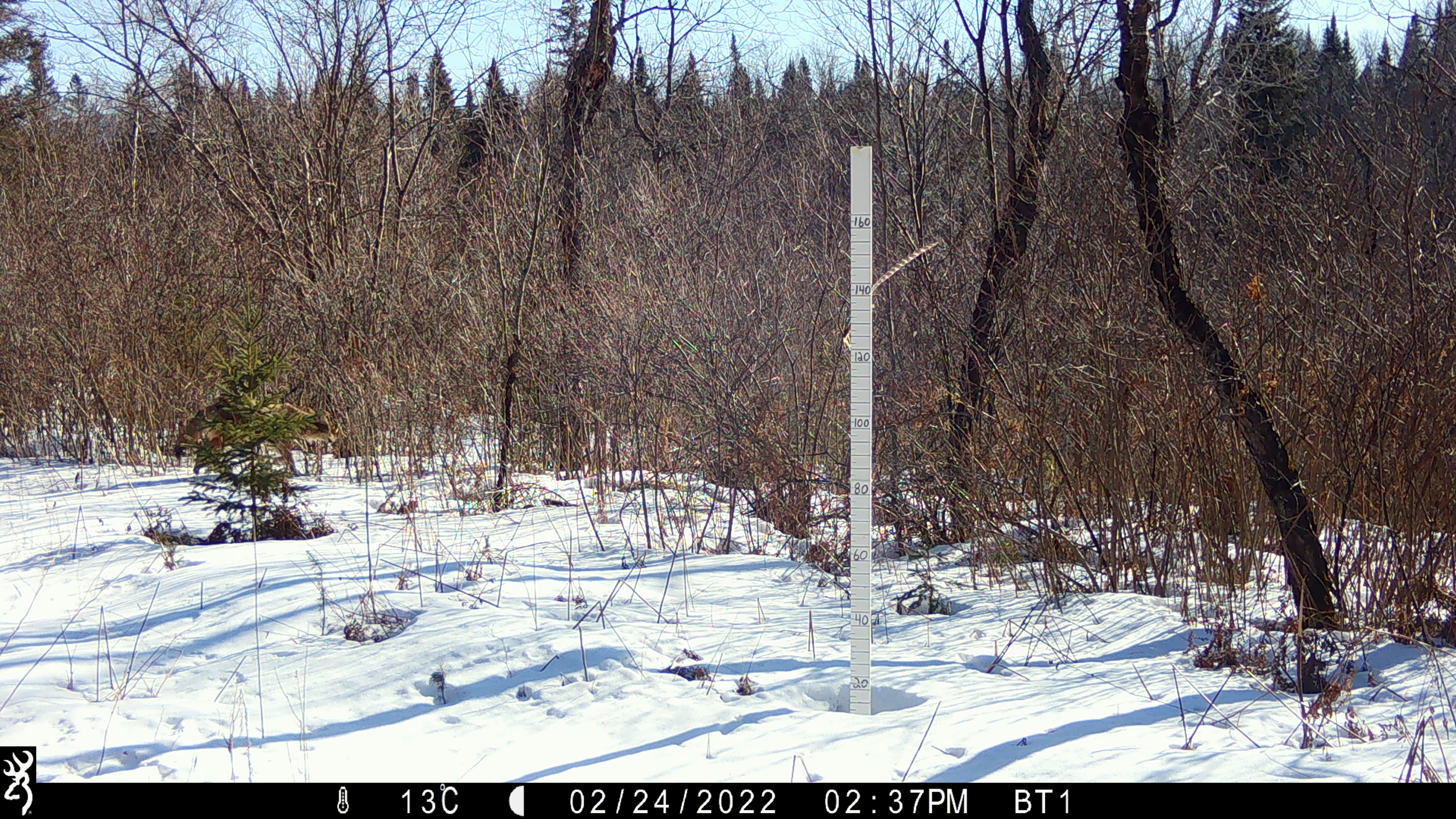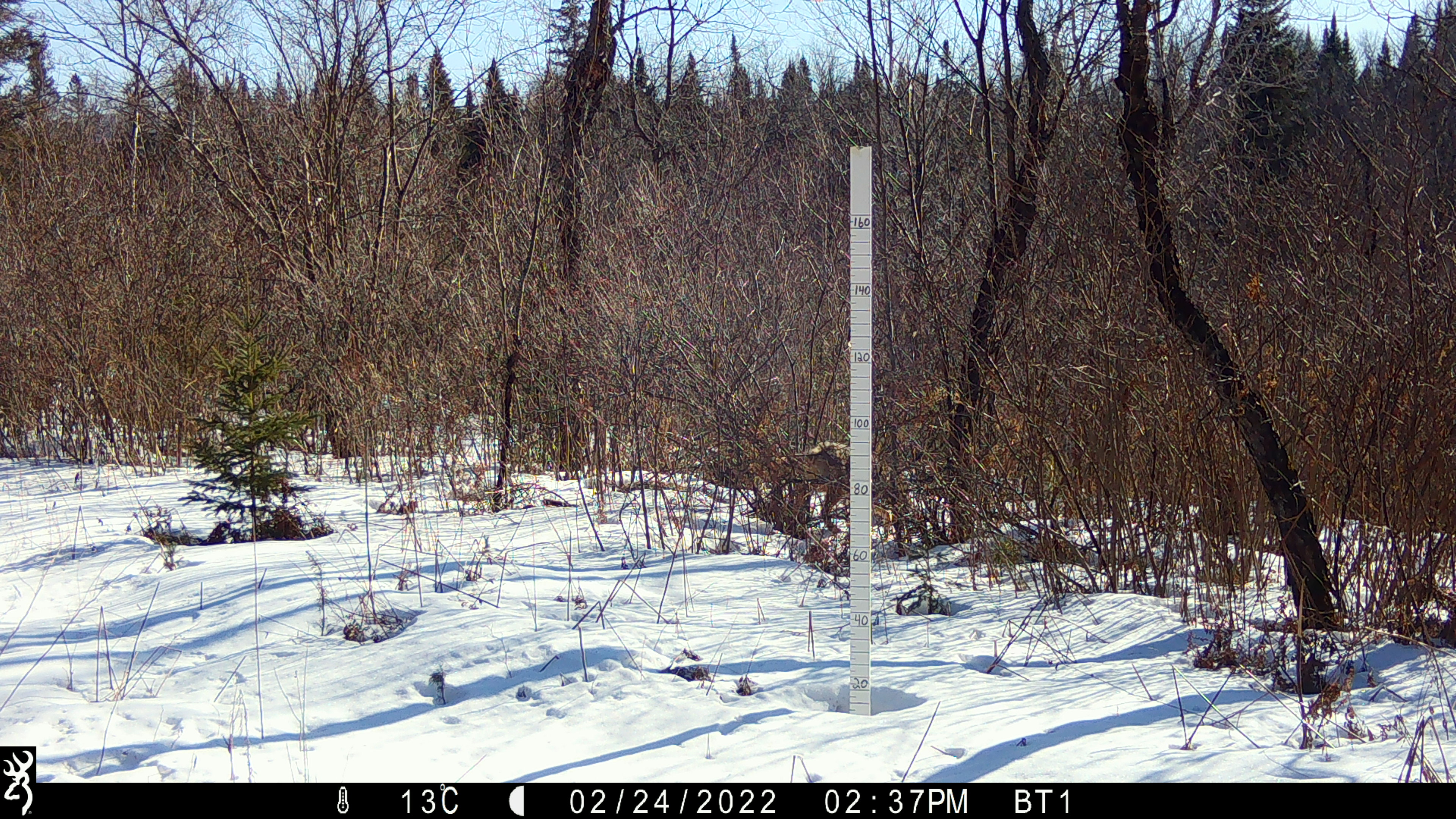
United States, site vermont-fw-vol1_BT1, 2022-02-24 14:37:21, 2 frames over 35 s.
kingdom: Animalia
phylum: Chordata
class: Mammalia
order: Carnivora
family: Canidae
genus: Vulpes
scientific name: Vulpes vulpes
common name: red fox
Red fox (Vulpes vulpes).